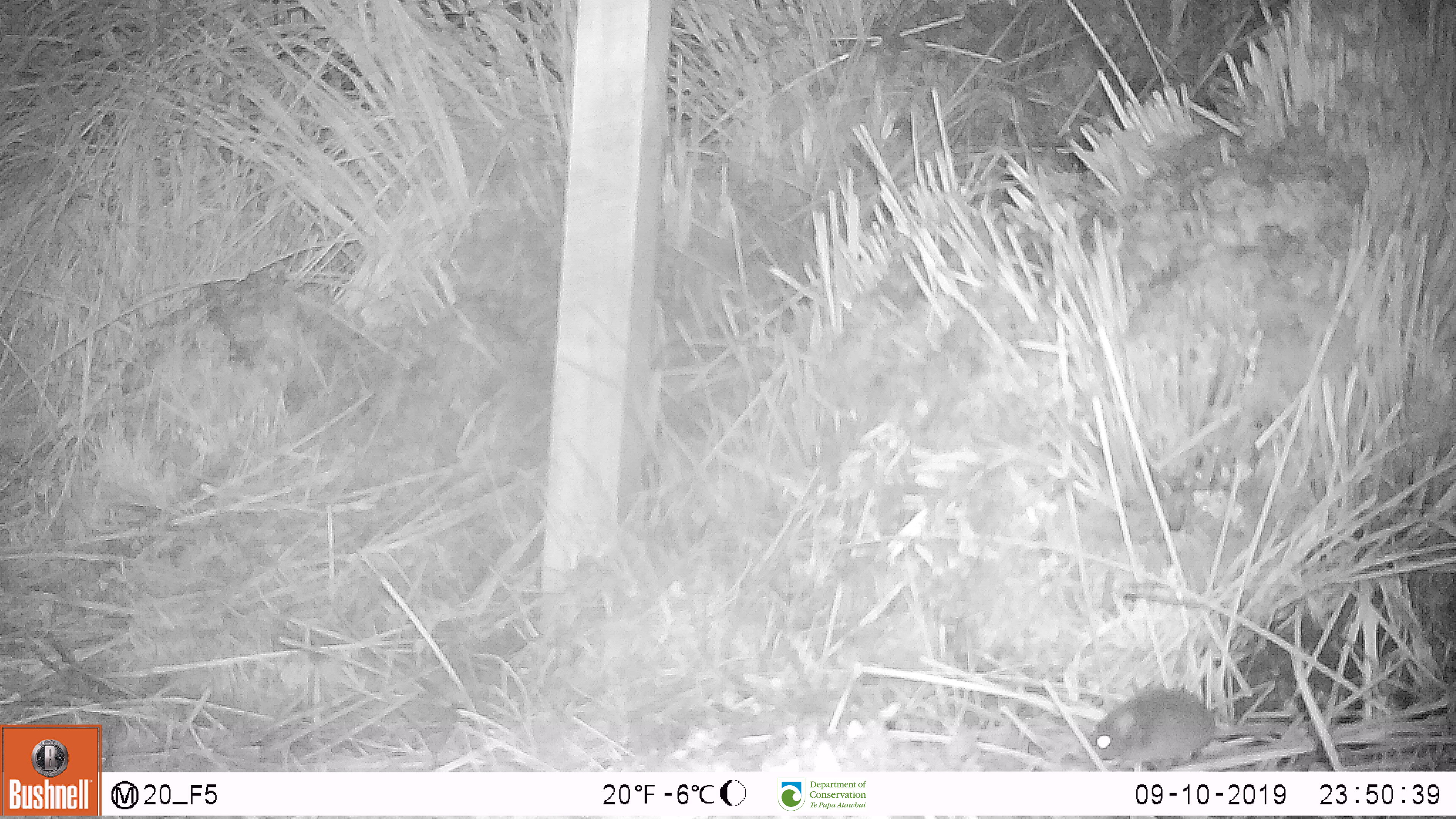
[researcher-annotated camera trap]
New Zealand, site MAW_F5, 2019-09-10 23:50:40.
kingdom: Animalia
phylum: Chordata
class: Mammalia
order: Rodentia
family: Muridae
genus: Mus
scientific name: Mus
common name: mouse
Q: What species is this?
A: Mouse (Mus).